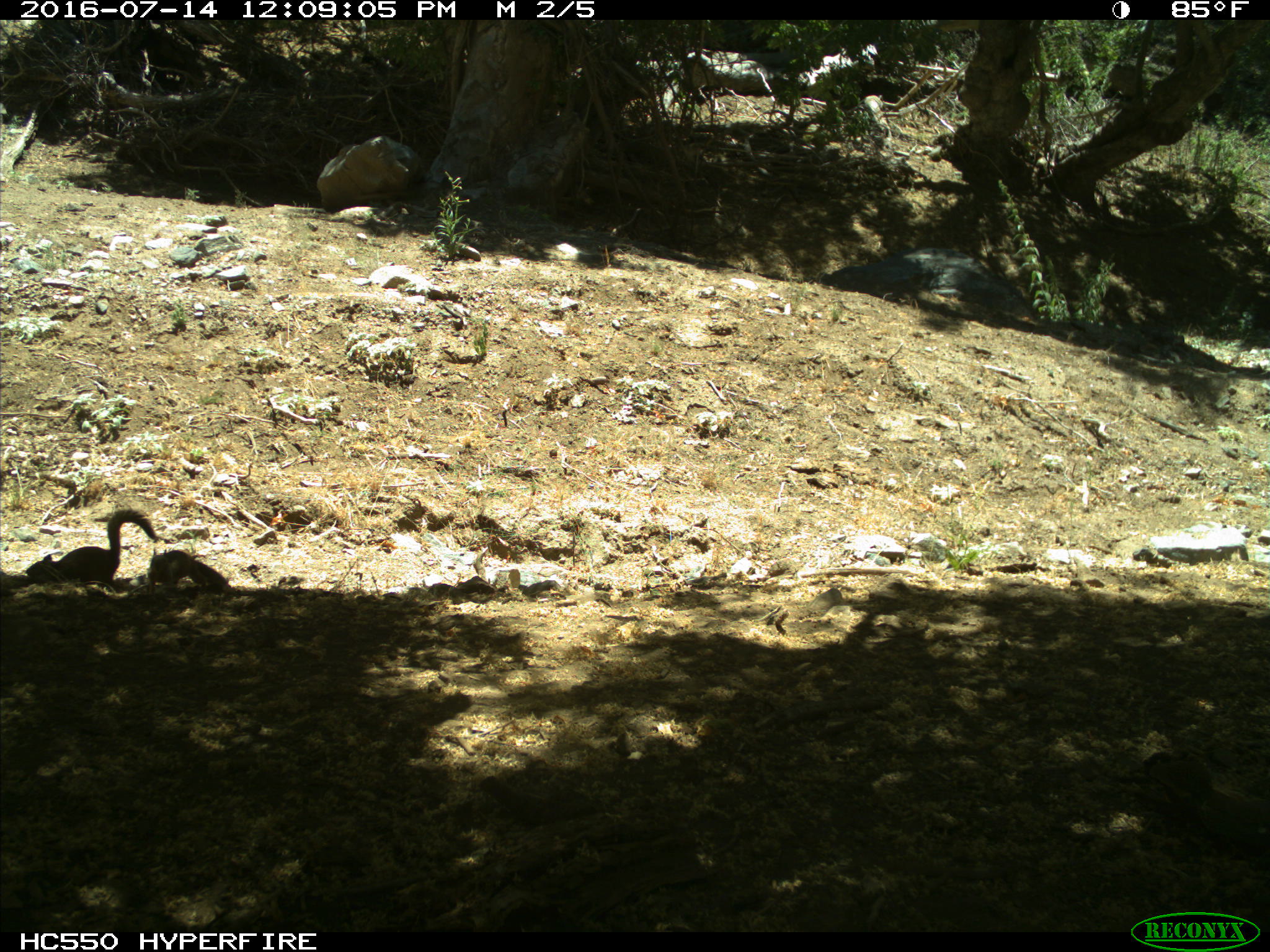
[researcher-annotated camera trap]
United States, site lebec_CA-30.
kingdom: Animalia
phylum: Chordata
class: Mammalia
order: Rodentia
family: Sciuridae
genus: Otospermophilus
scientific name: Otospermophilus beecheyi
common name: california ground squirrel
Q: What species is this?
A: Otospermophilus beecheyi (california ground squirrel).